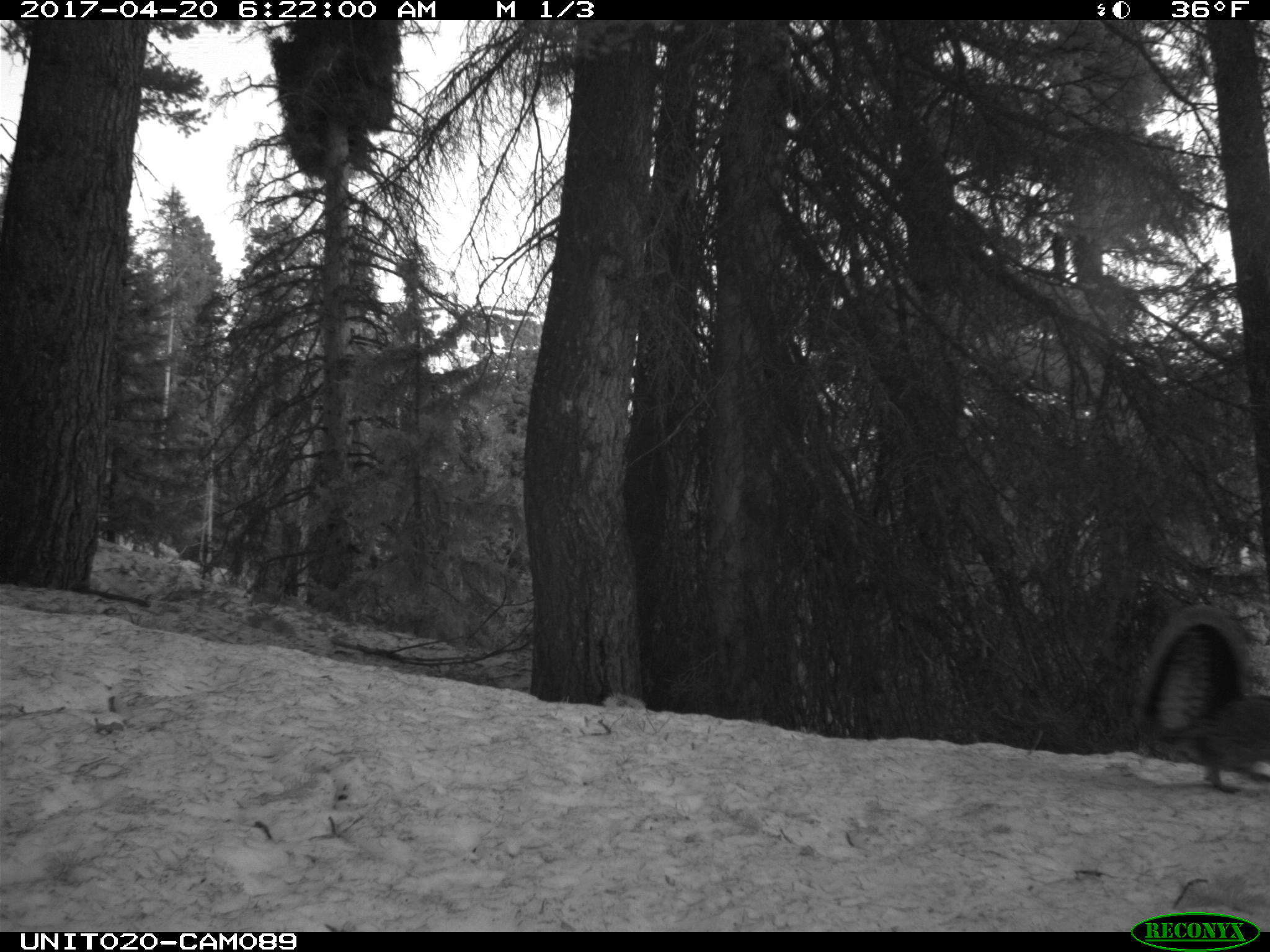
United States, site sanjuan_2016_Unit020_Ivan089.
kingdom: Animalia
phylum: Chordata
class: Aves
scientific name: Aves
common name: birds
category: unidentified bird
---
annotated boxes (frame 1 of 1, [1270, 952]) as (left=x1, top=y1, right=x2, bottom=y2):
animal: (left=1129, top=602, right=1252, bottom=796)